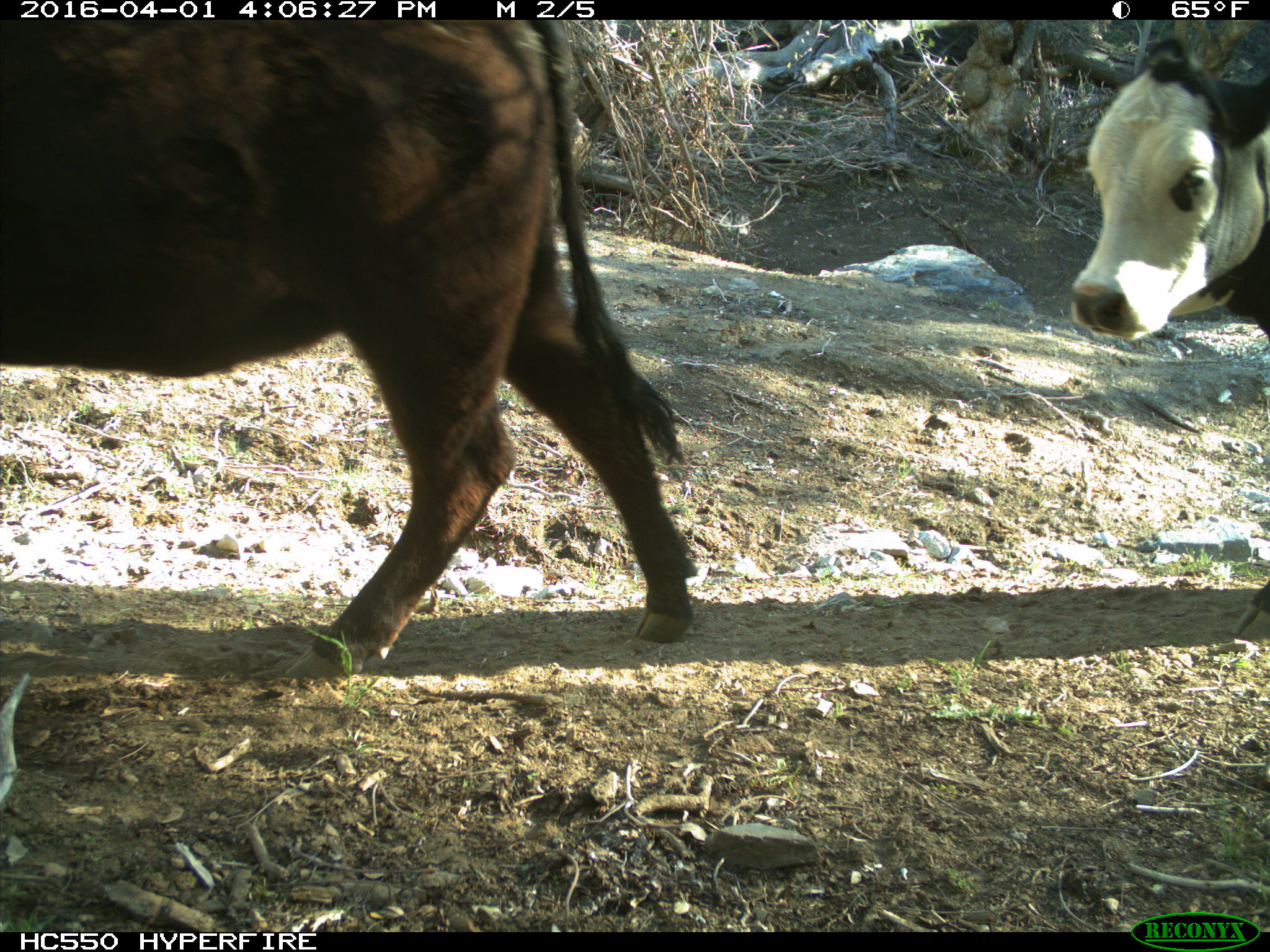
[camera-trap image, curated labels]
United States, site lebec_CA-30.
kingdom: Animalia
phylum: Chordata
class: Mammalia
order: Artiodactyla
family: Bovidae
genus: Bos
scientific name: Bos taurus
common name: domestic cow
Bos taurus (domestic cow).